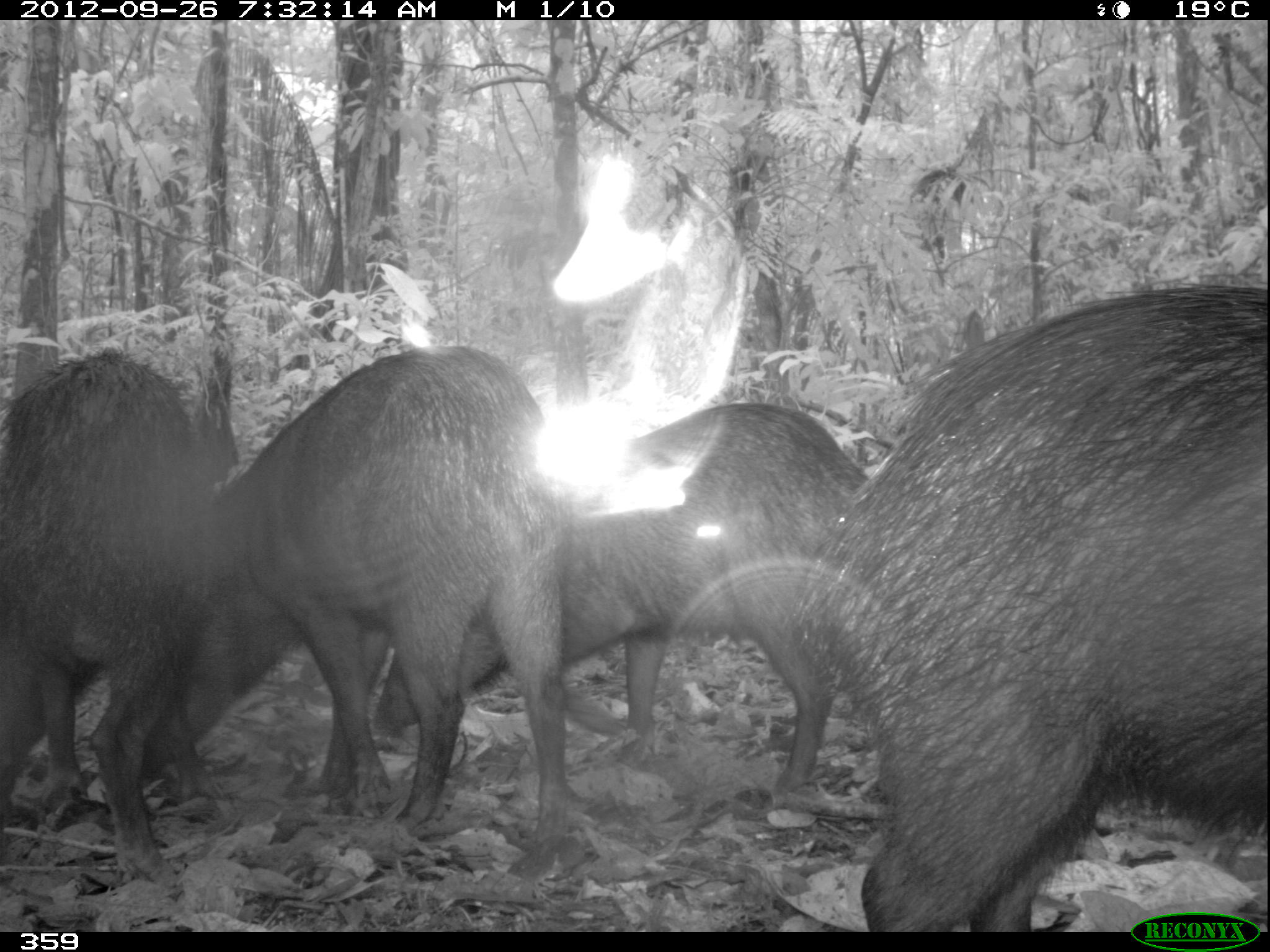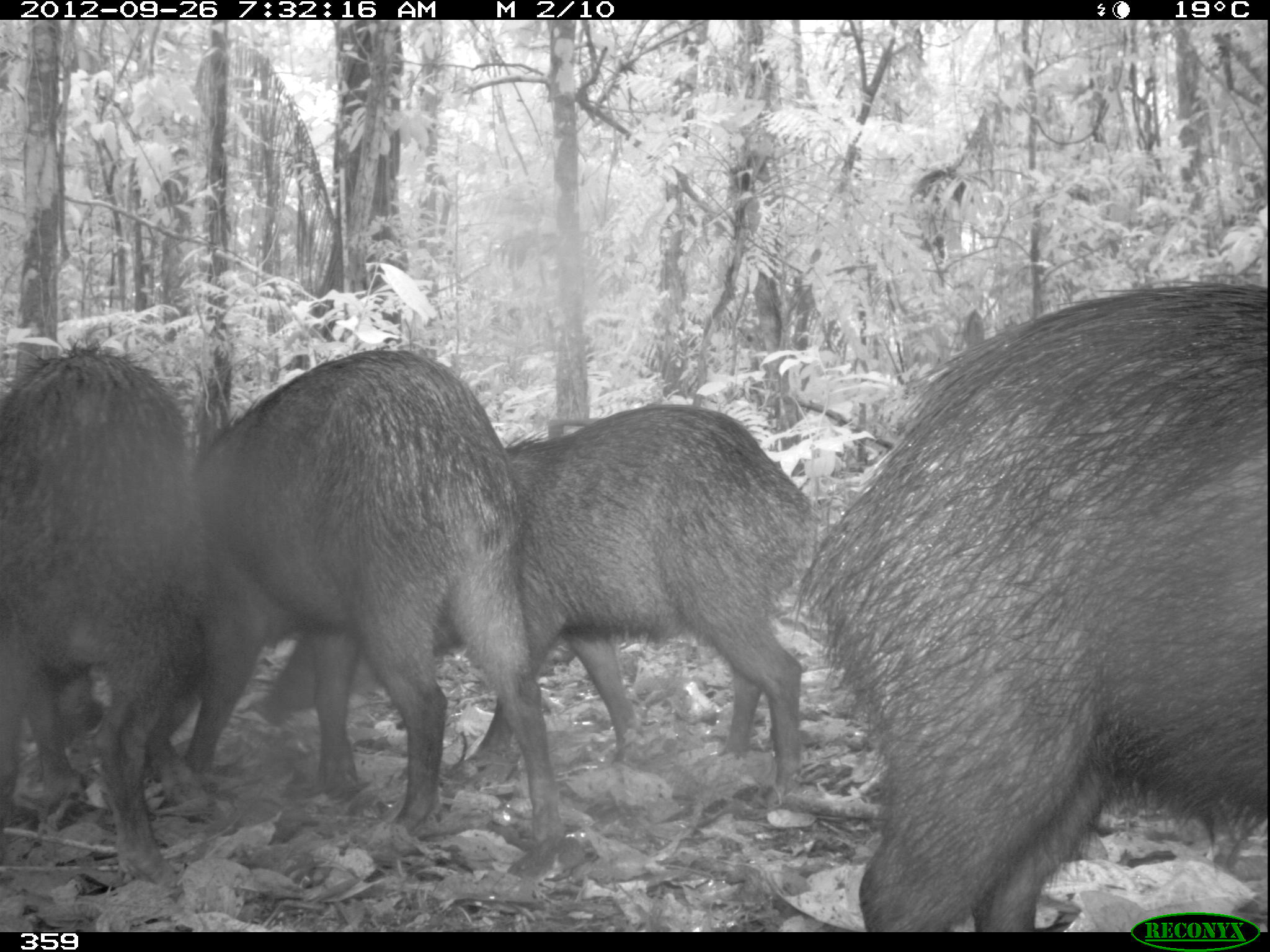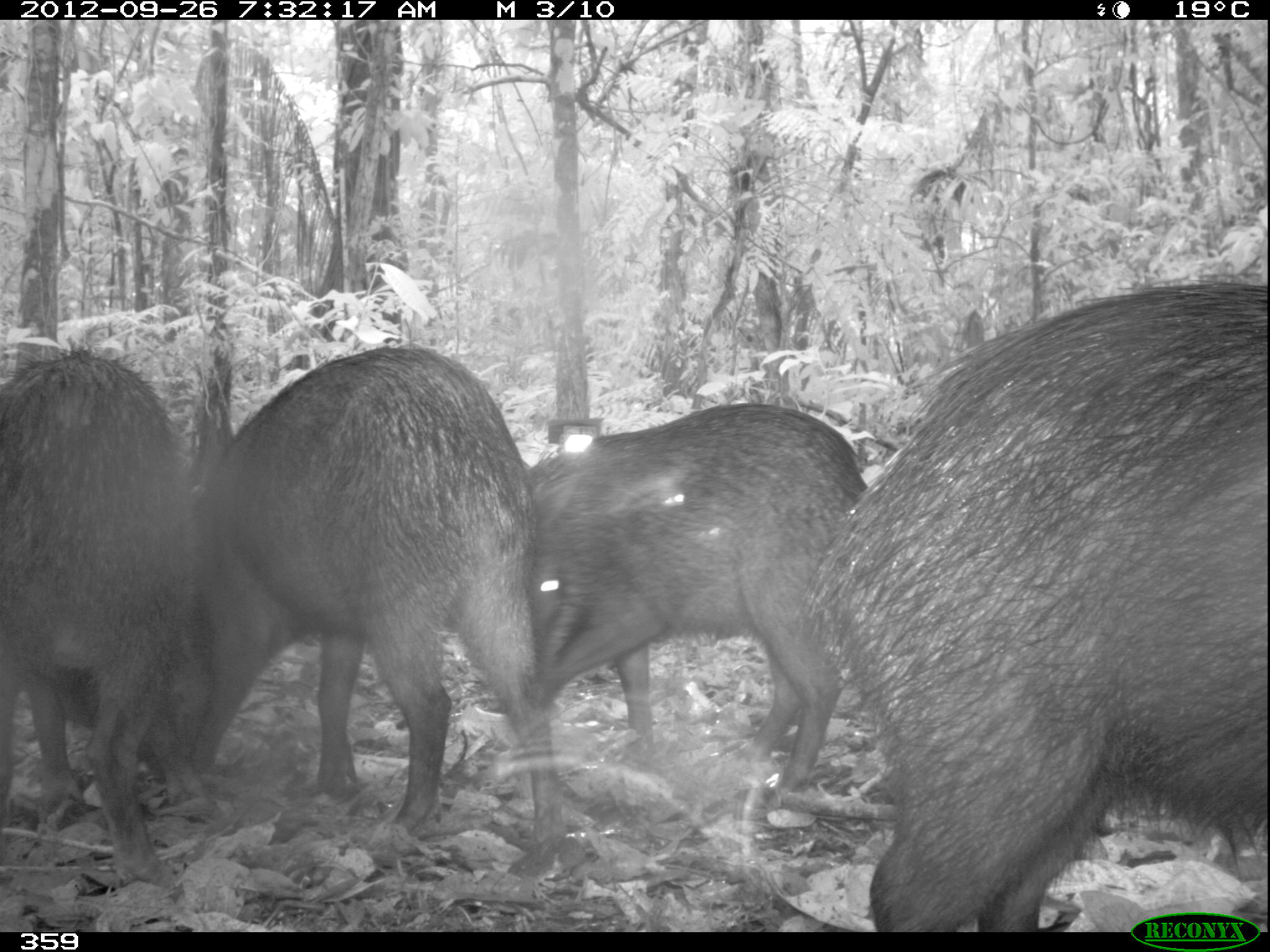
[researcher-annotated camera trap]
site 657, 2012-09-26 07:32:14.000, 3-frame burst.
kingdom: Animalia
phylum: Chordata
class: Mammalia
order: Artiodactyla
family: Tayassuidae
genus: Tayassu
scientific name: Tayassu pecari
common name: white-lipped peccary